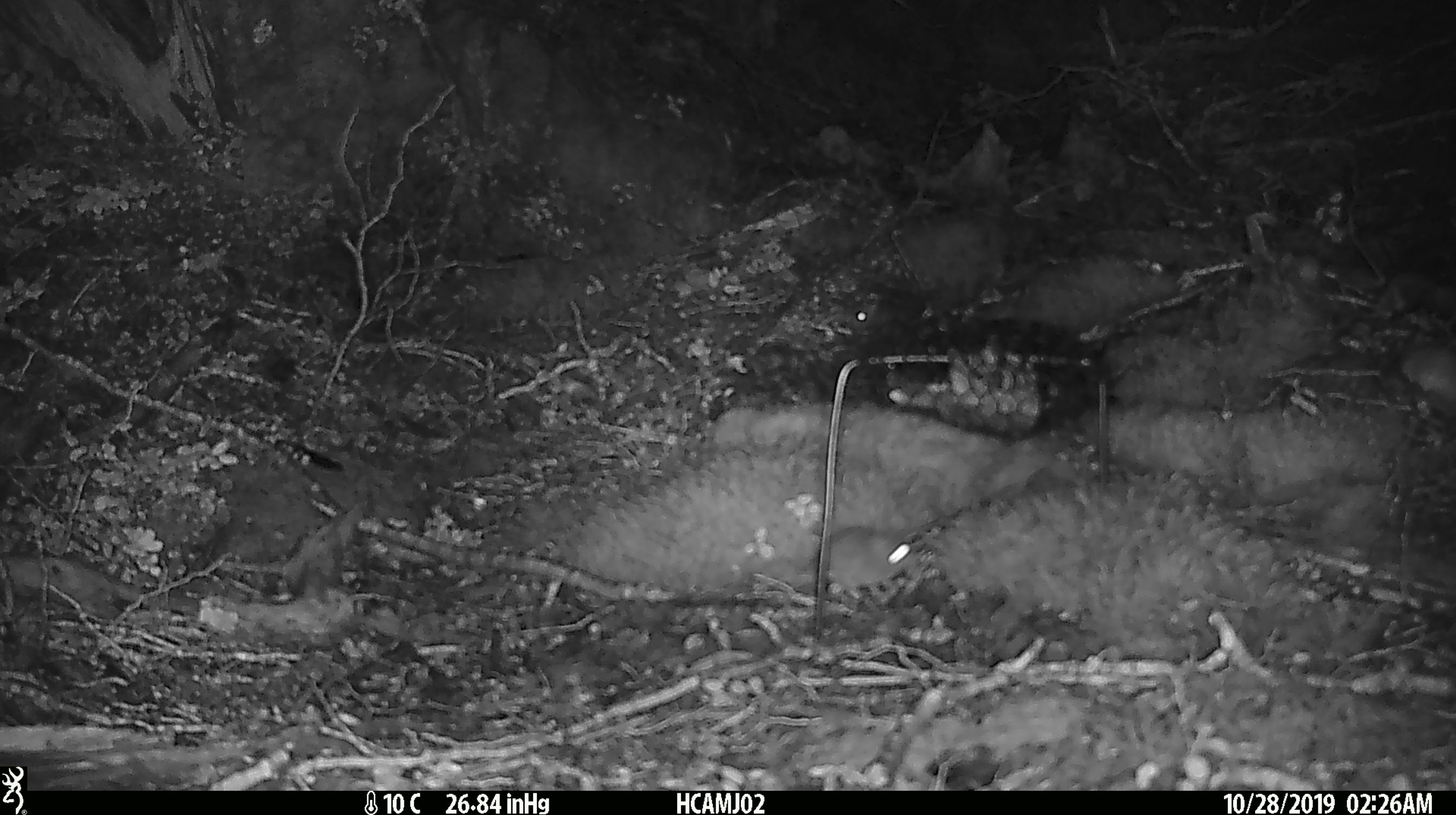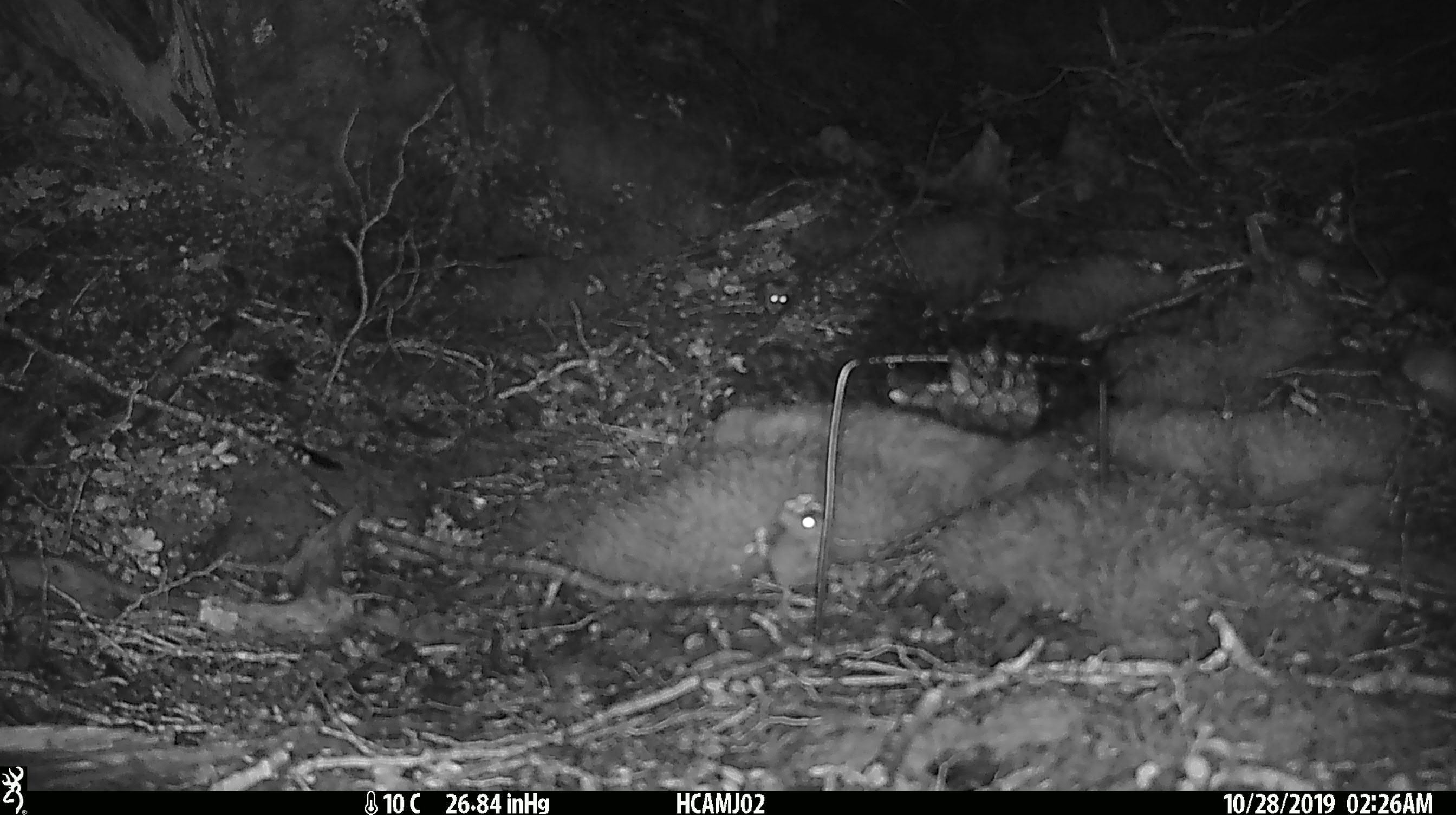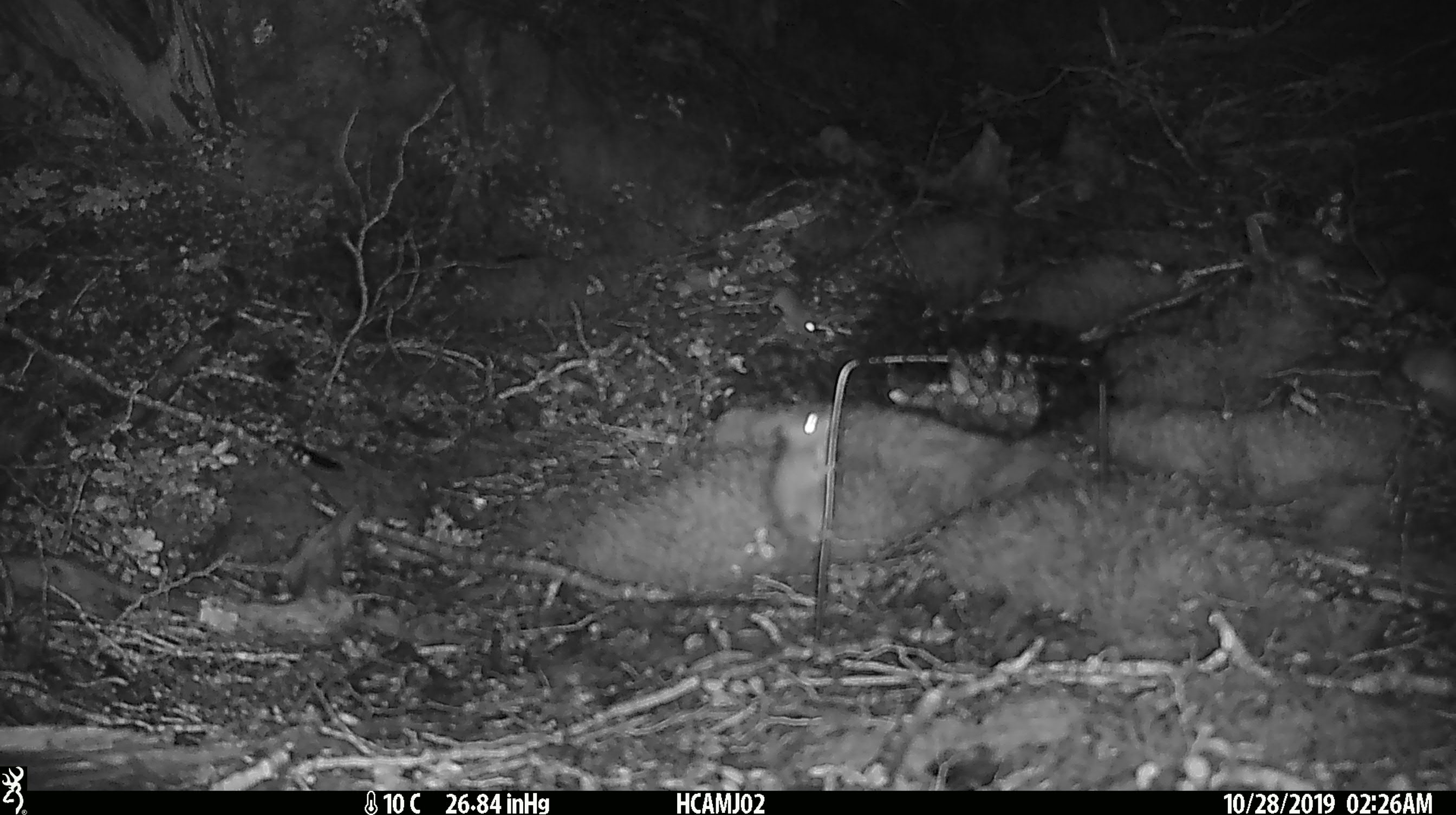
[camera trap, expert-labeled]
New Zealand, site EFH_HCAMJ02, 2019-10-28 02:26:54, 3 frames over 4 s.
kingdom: Animalia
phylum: Chordata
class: Mammalia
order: Rodentia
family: Muridae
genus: Mus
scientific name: Mus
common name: mouse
Mouse (Mus).